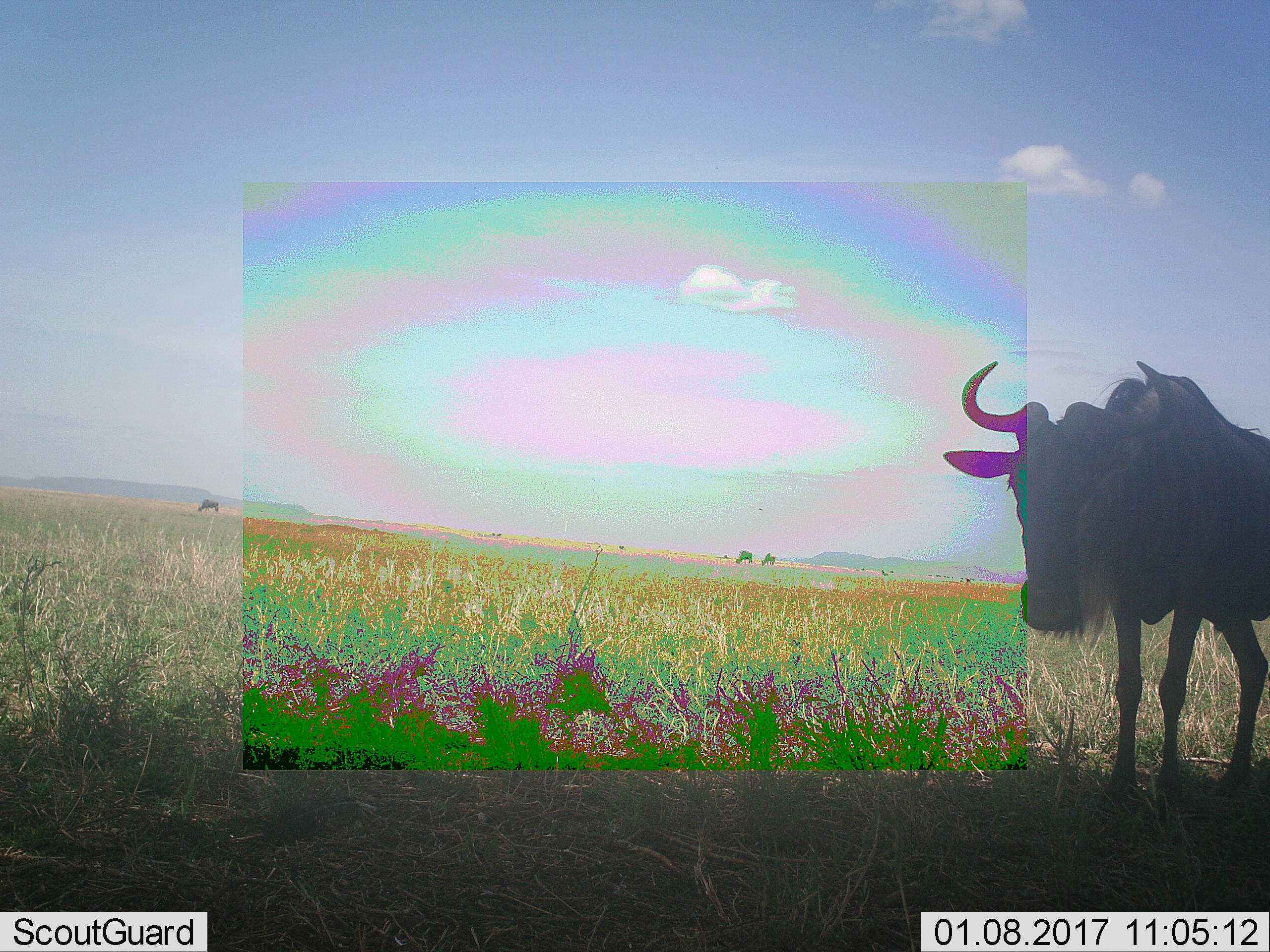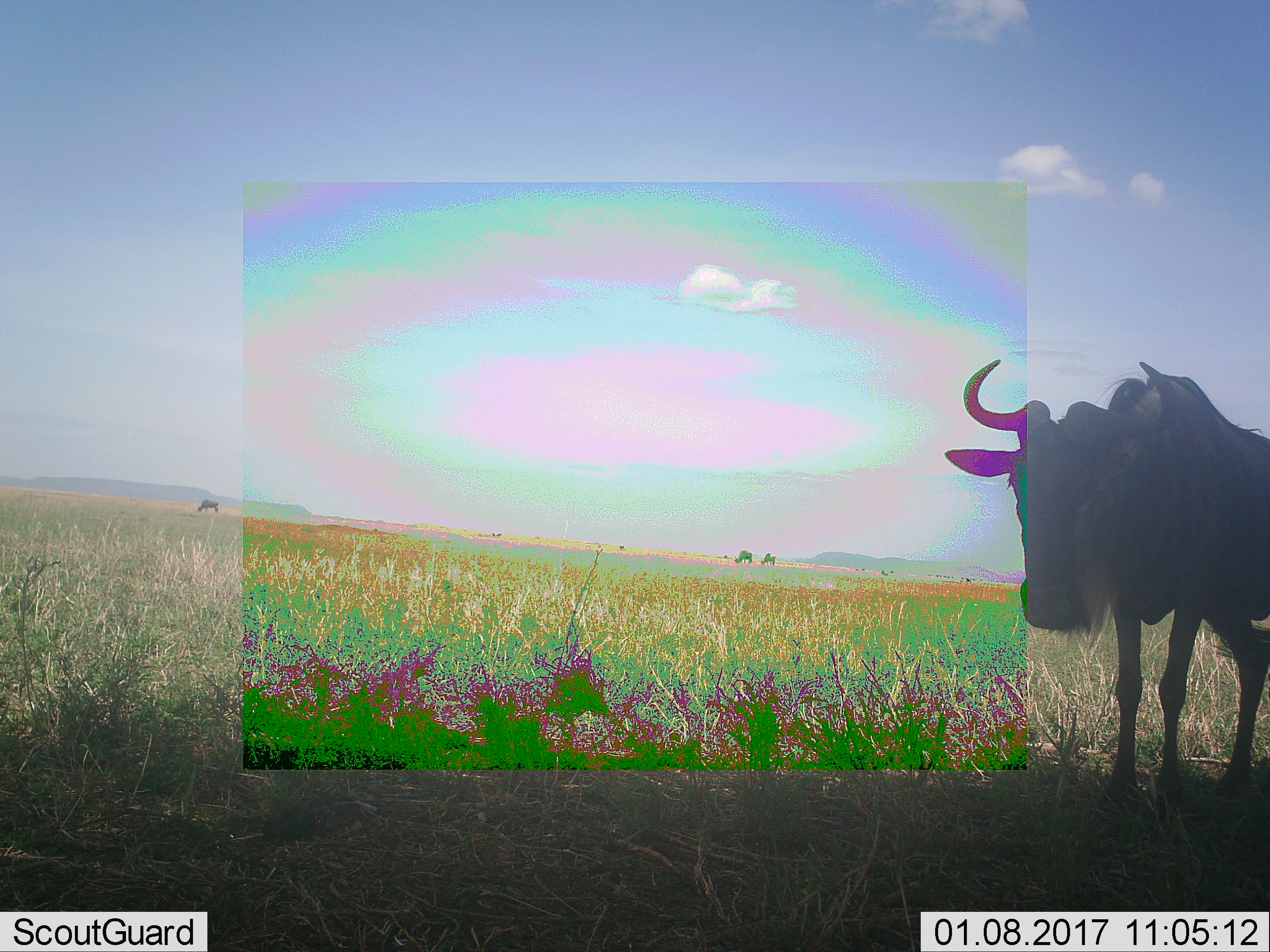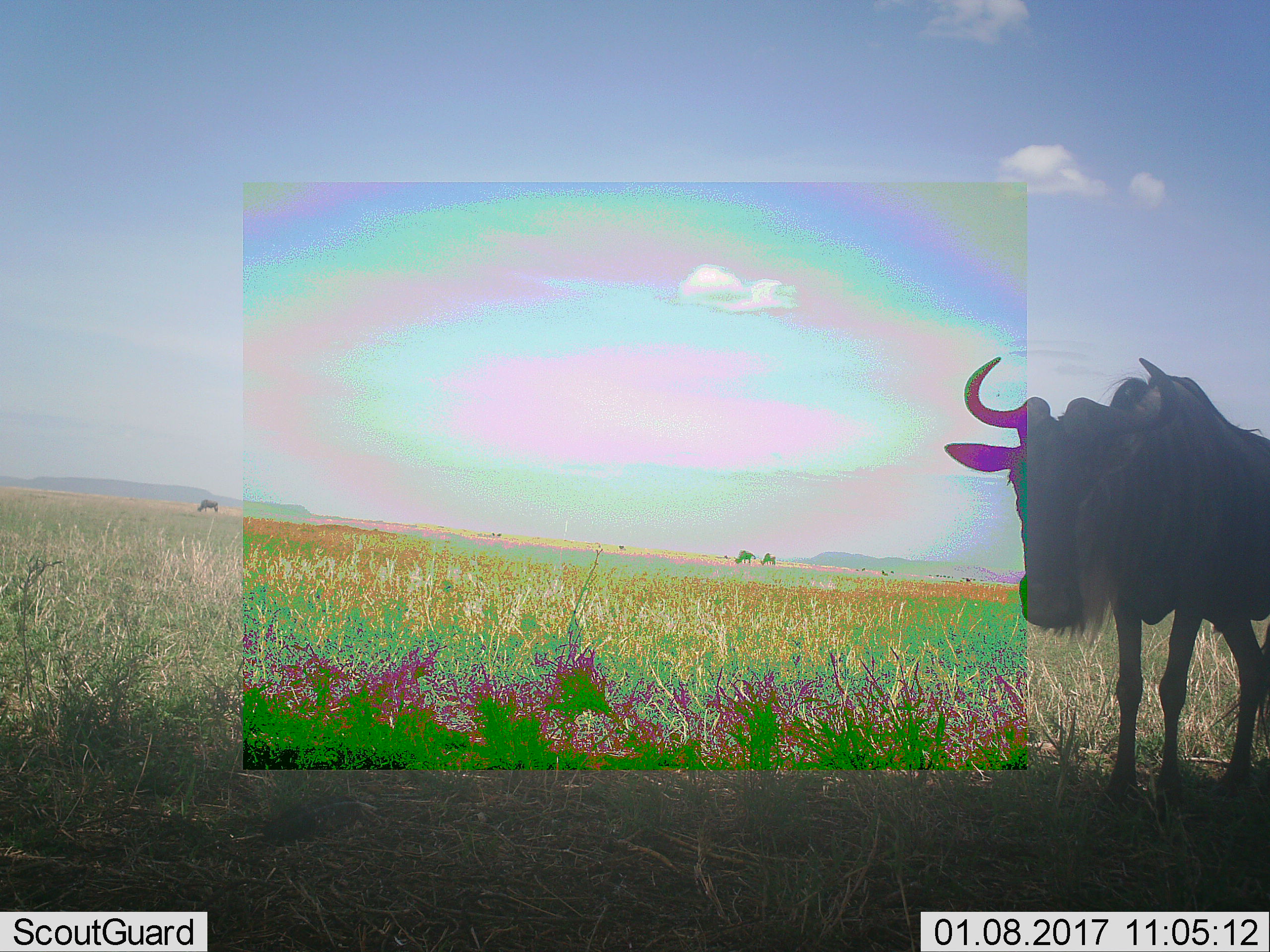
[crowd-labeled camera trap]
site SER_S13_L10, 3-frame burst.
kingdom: Animalia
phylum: Chordata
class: Mammalia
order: Artiodactyla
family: Bovidae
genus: Connochaetes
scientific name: Connochaetes taurinus taurinus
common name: blue wildebeest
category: wildebeestblue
Wildebeestblue (blue wildebeest) (Connochaetes taurinus taurinus), count 4. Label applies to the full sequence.